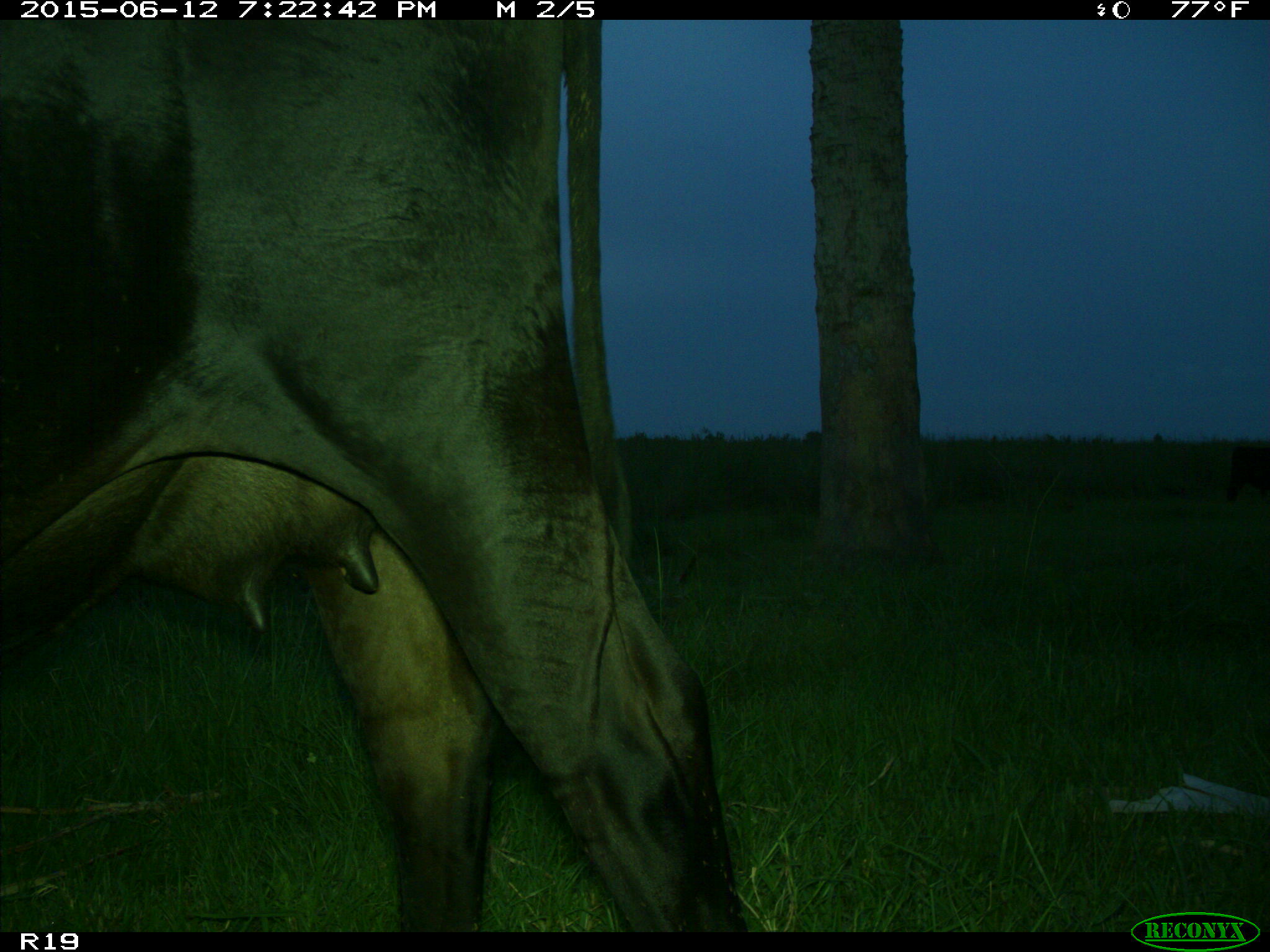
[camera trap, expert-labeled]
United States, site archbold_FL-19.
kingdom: Animalia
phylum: Chordata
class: Mammalia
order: Artiodactyla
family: Bovidae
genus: Bos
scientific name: Bos taurus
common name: domestic cow